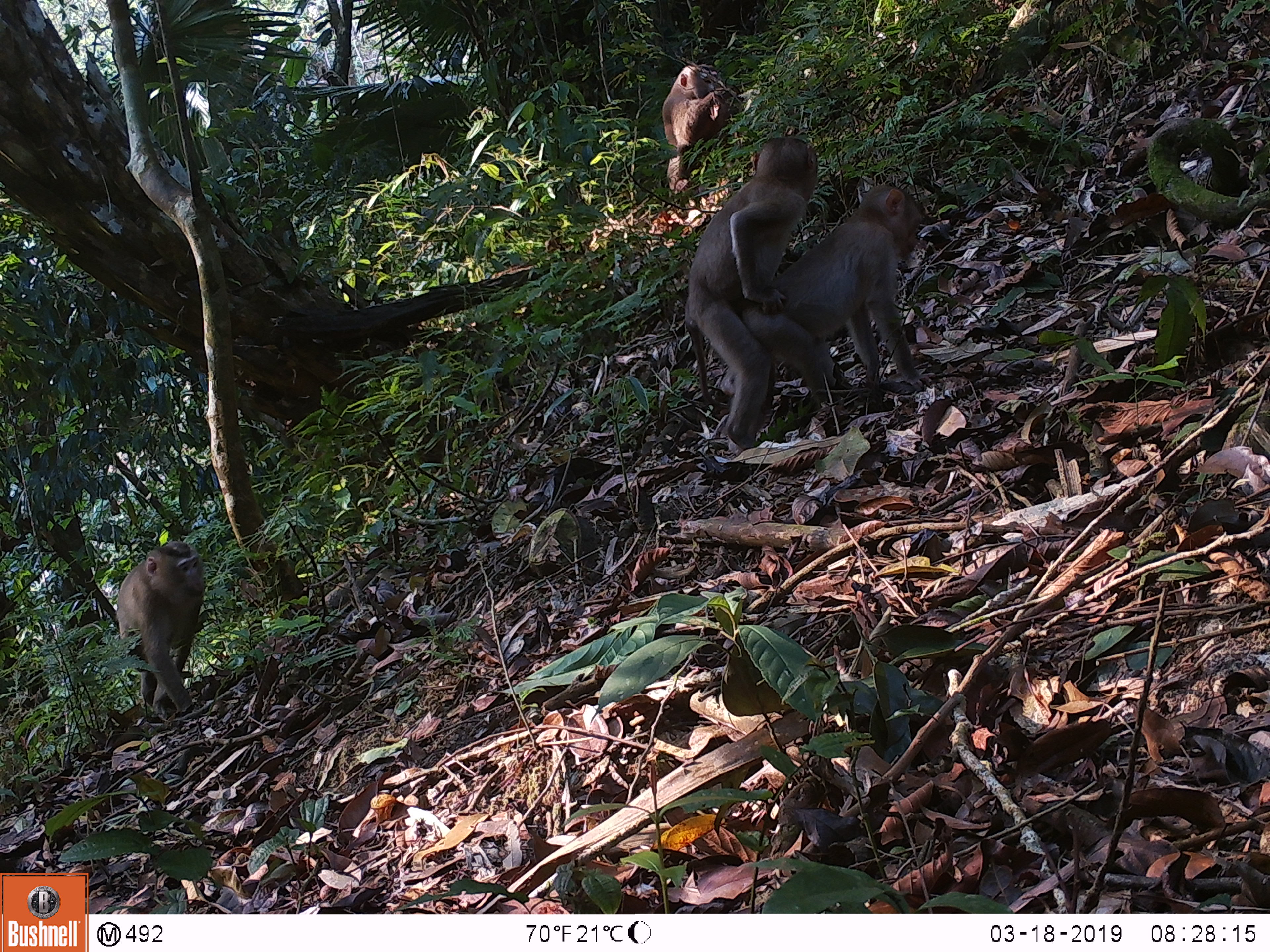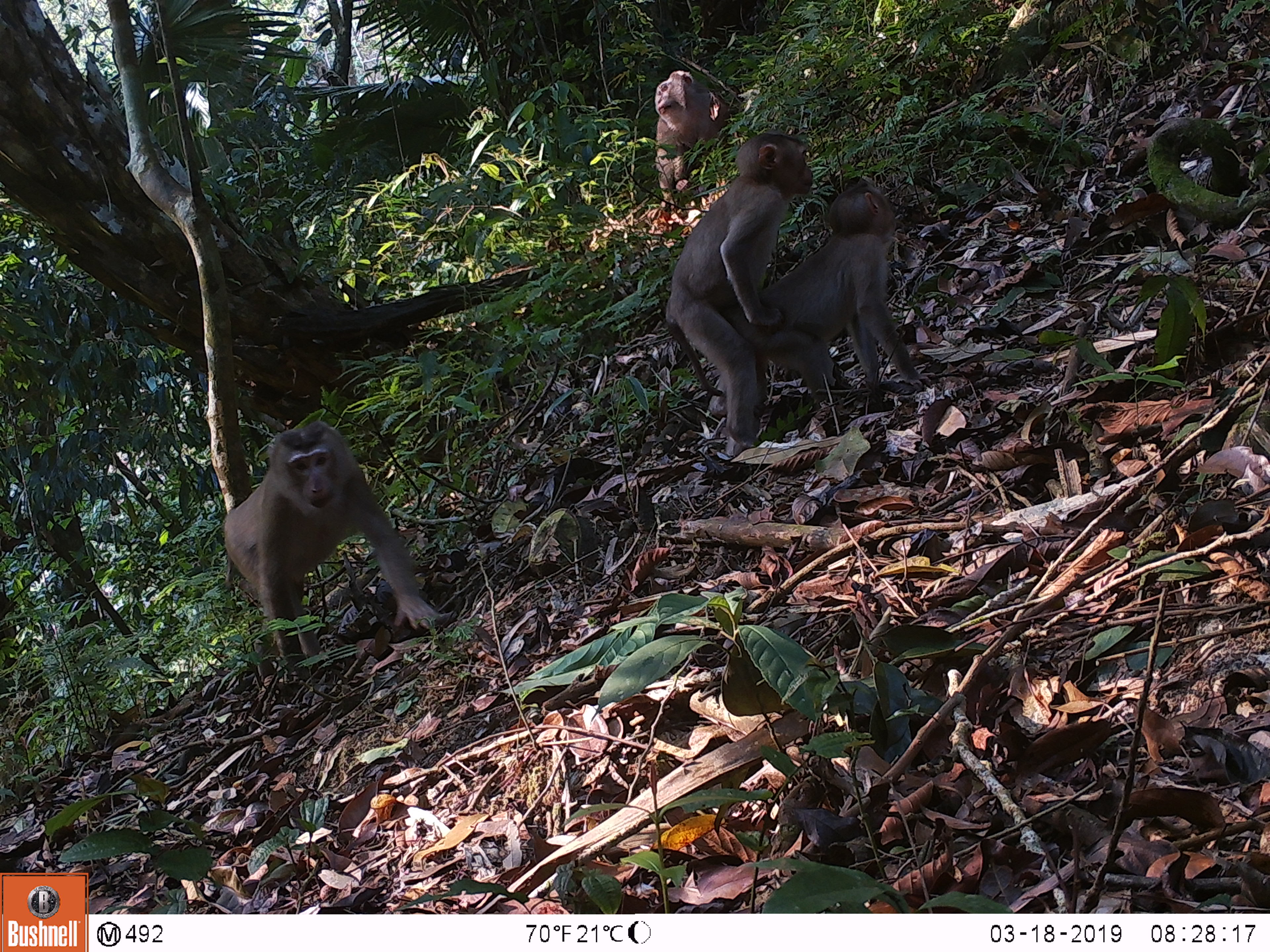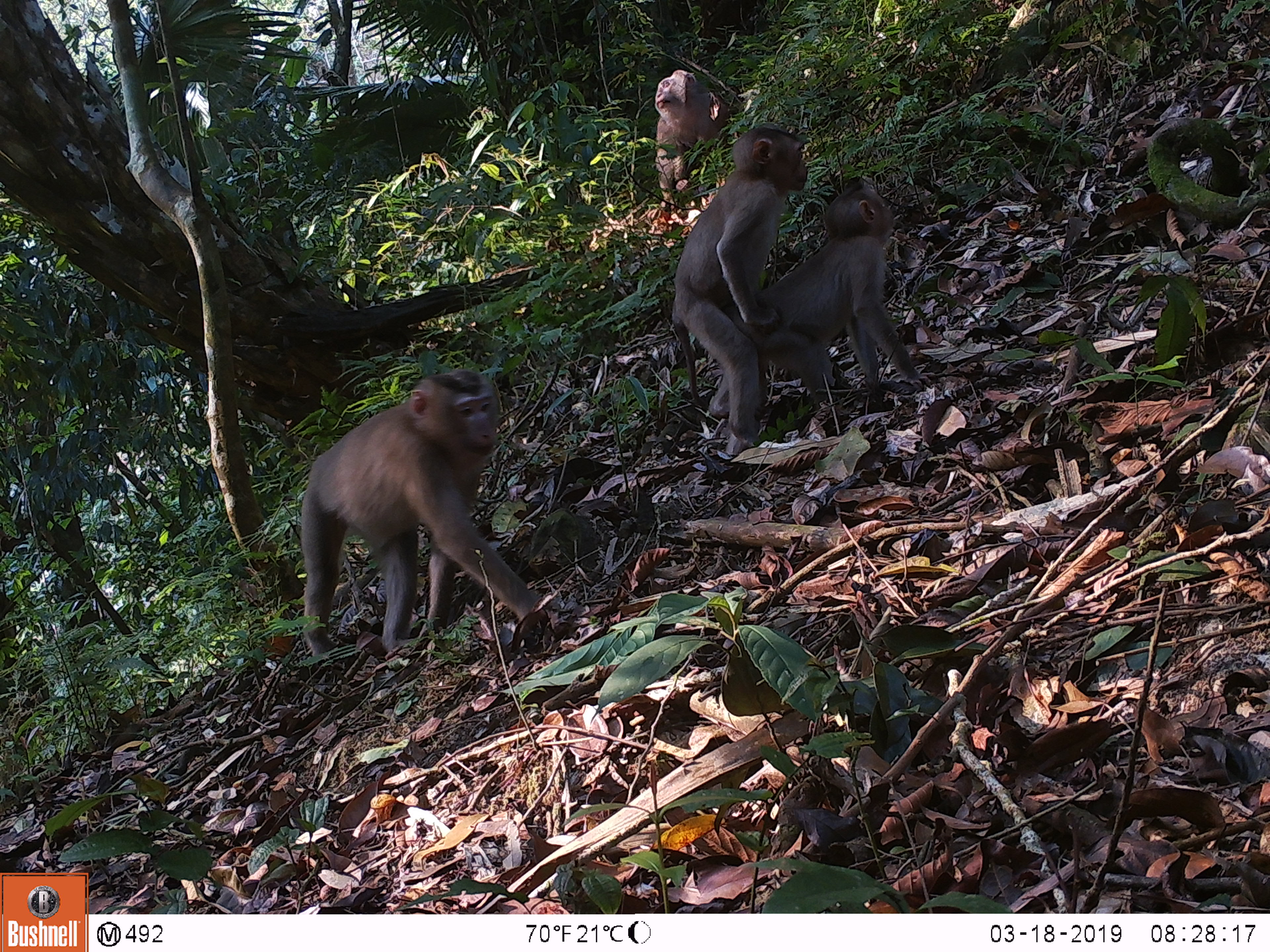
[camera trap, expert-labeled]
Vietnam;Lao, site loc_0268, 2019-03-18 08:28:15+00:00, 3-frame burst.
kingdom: Animalia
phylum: Chordata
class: Mammalia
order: Primates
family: Cercopithecidae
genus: Macaca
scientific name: Macaca nemestrina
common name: pig-tailed macaque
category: pig tailed macaque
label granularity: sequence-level